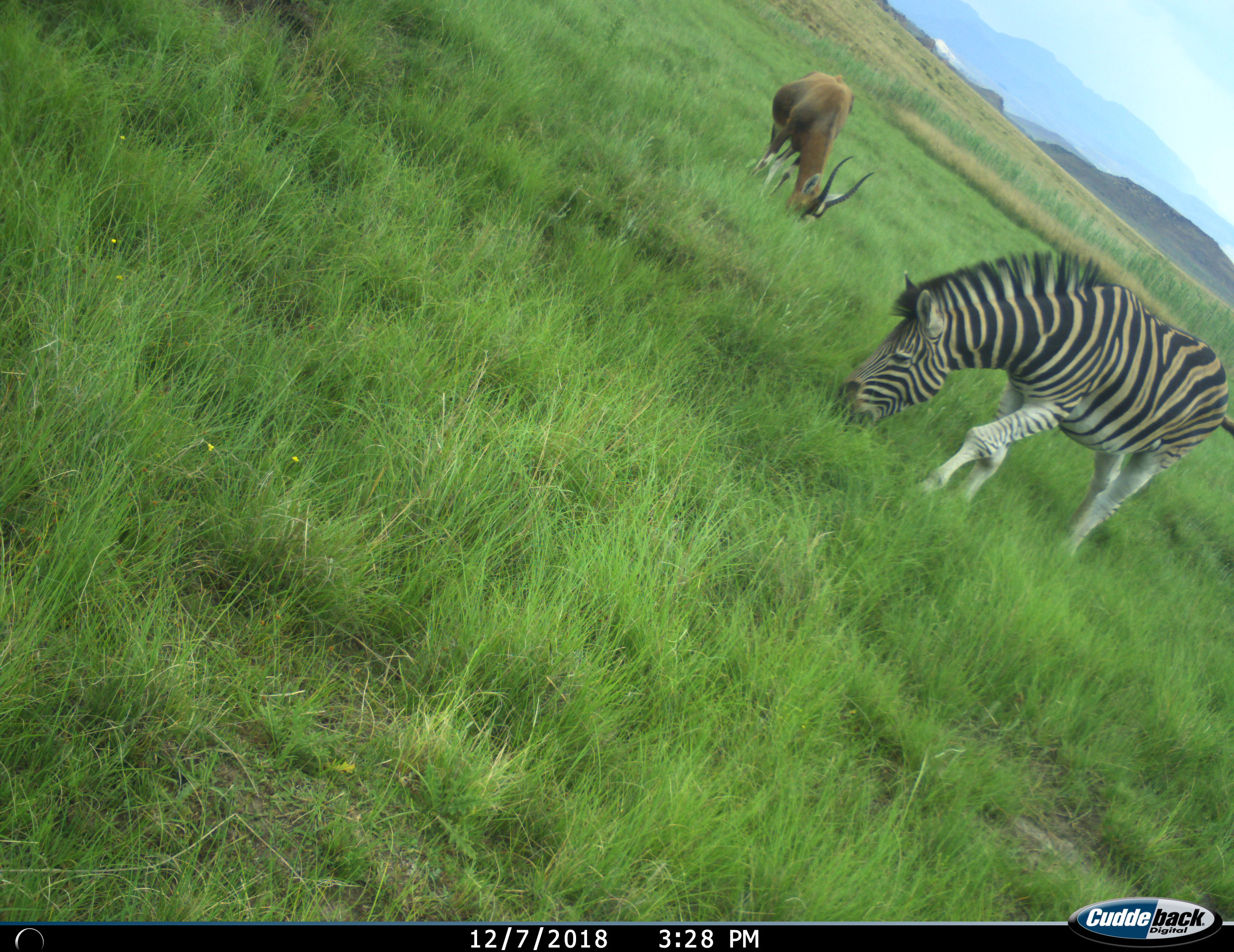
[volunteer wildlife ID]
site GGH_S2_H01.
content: unidentified animal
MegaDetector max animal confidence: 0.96